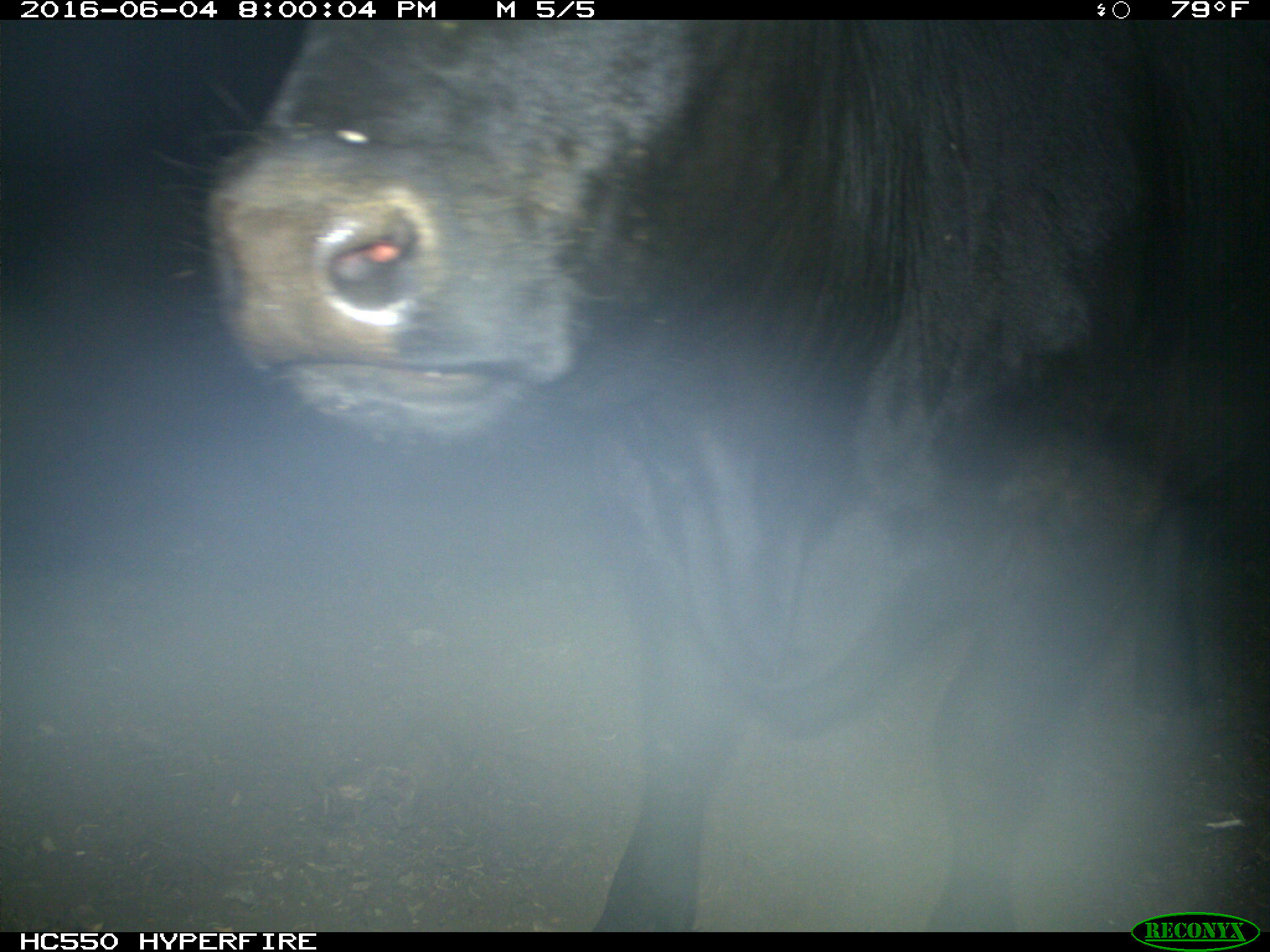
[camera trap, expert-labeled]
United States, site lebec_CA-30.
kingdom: Animalia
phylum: Chordata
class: Mammalia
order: Artiodactyla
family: Bovidae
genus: Bos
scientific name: Bos taurus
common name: domestic cow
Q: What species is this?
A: Bos taurus (domestic cow).